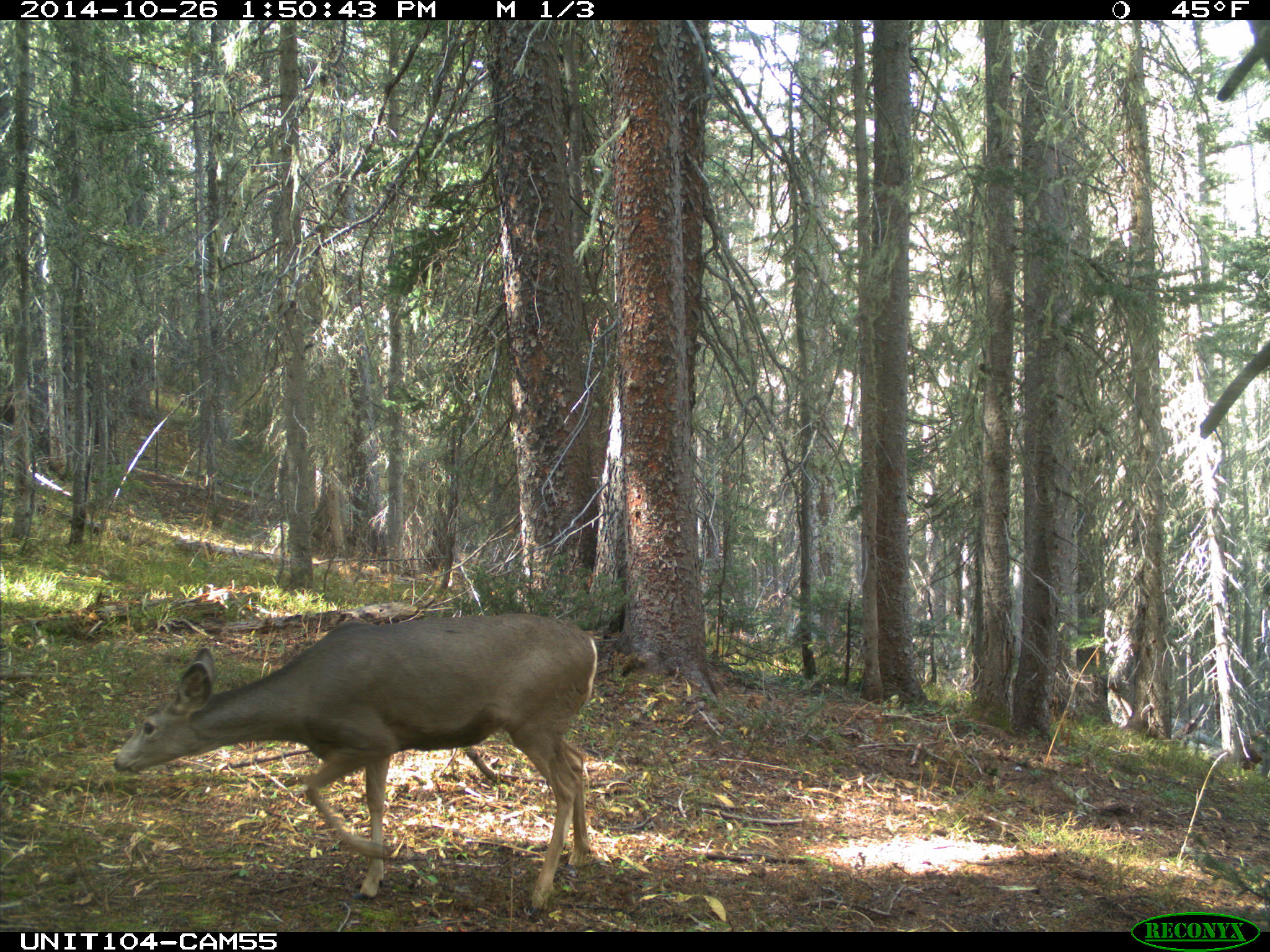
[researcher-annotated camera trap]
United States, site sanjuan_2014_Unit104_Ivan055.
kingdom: Animalia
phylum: Chordata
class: Mammalia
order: Artiodactyla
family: Cervidae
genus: Odocoileus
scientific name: Odocoileus hemionus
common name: mule deer